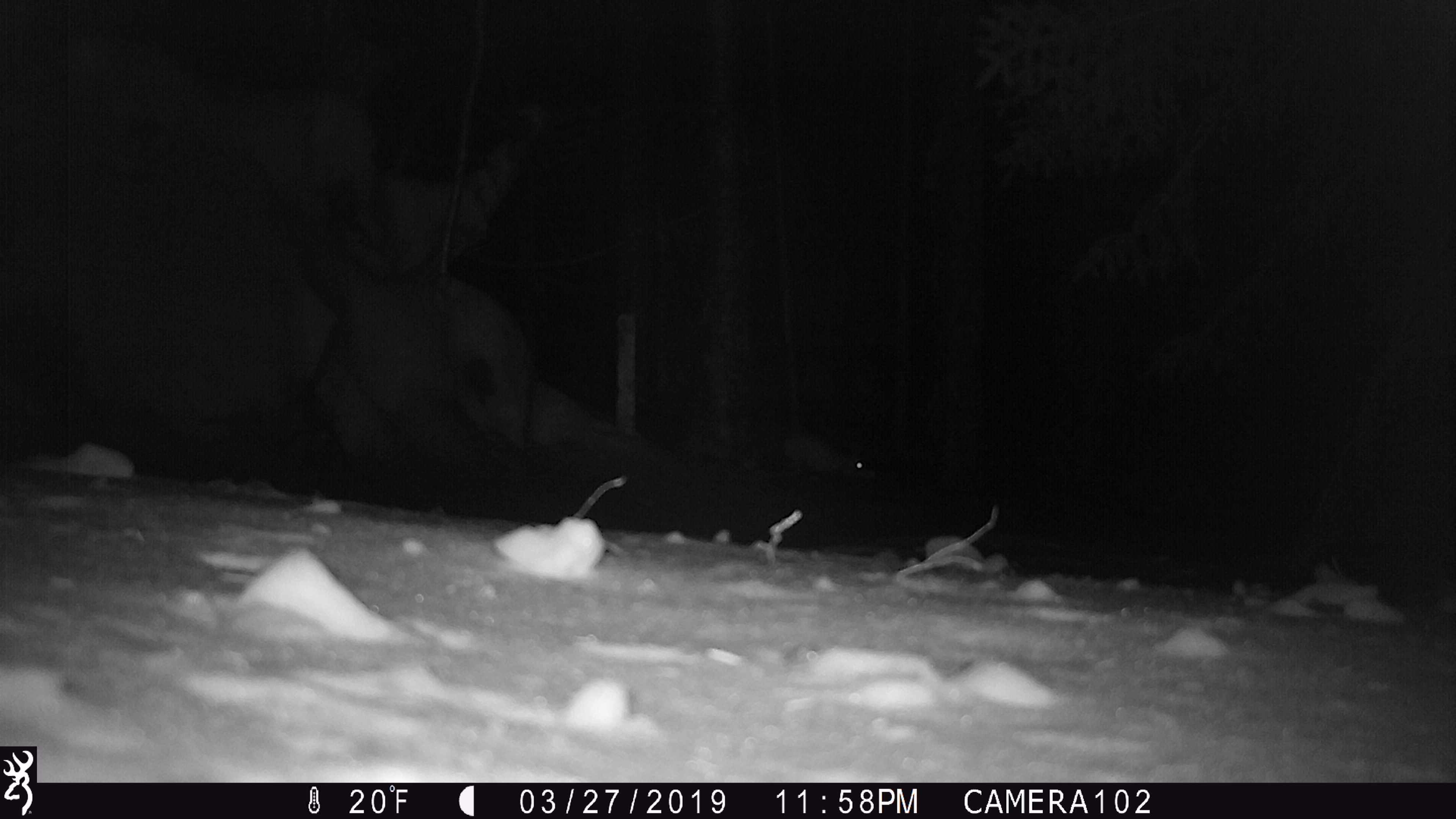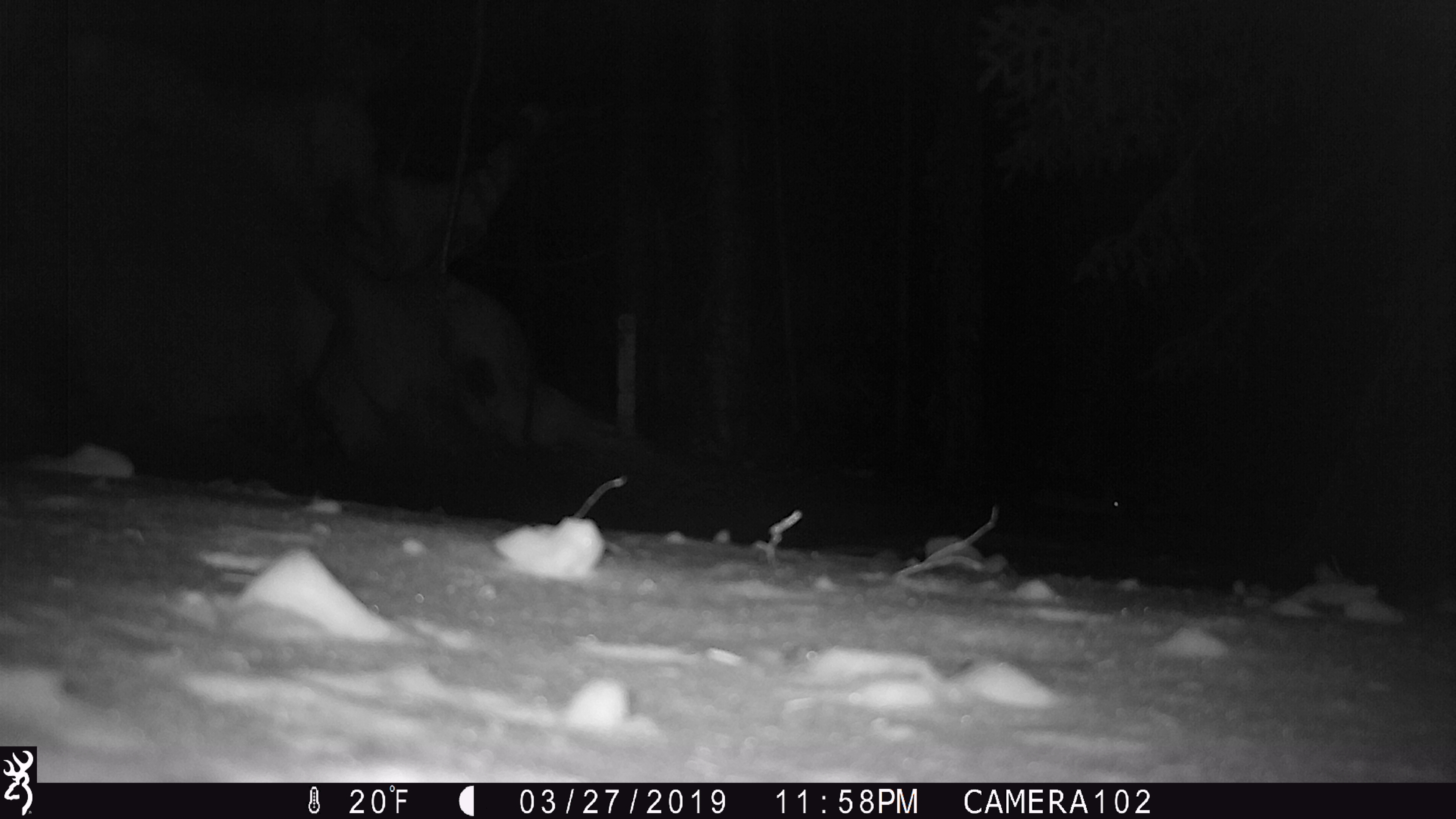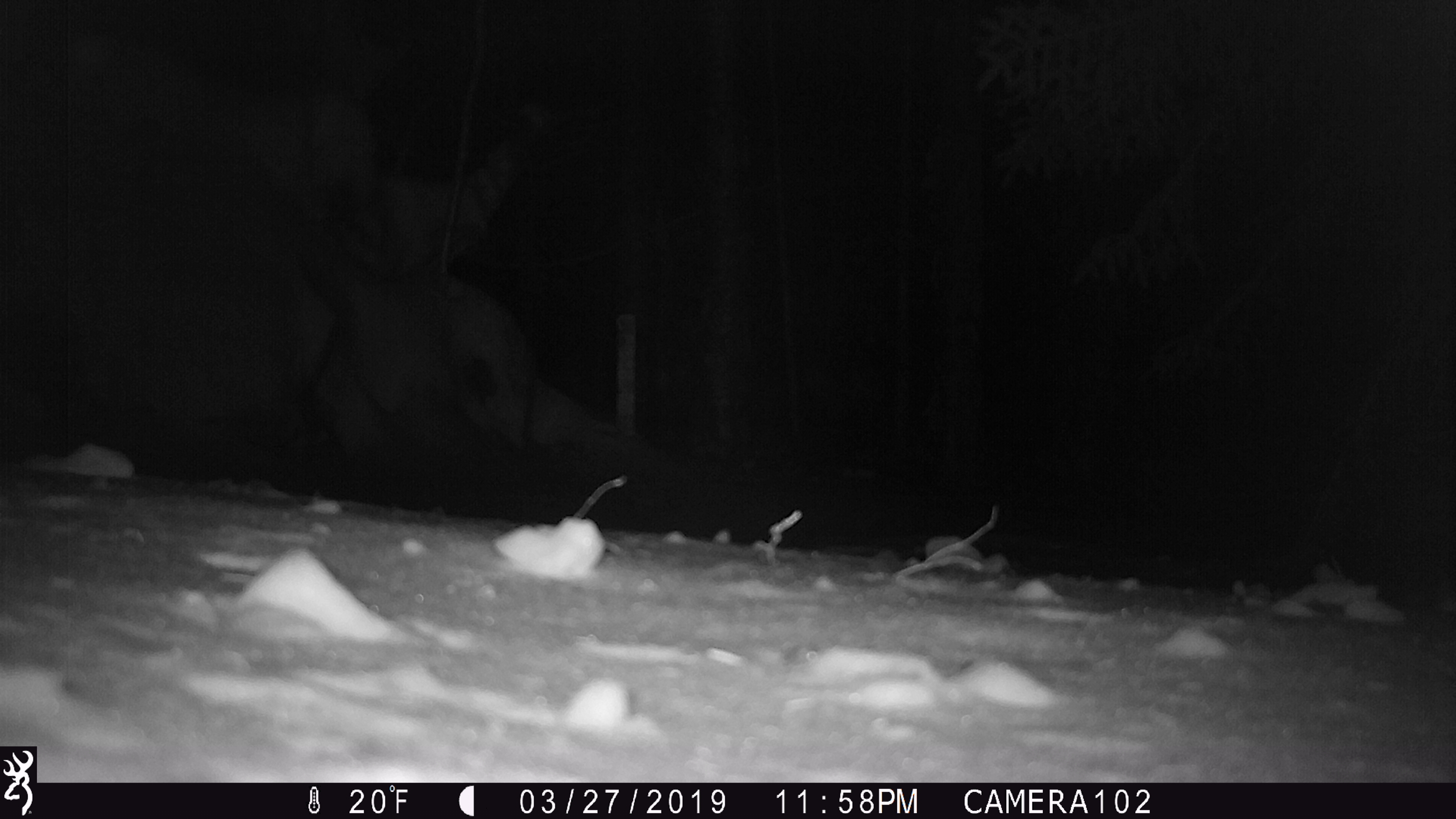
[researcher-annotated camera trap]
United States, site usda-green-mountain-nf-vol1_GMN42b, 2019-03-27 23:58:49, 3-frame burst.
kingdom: Animalia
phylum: Chordata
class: Mammalia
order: Lagomorpha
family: Leporidae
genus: Lepus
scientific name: Lepus americanus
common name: snowshoe hare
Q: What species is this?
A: Snowshoe hare (Lepus americanus).